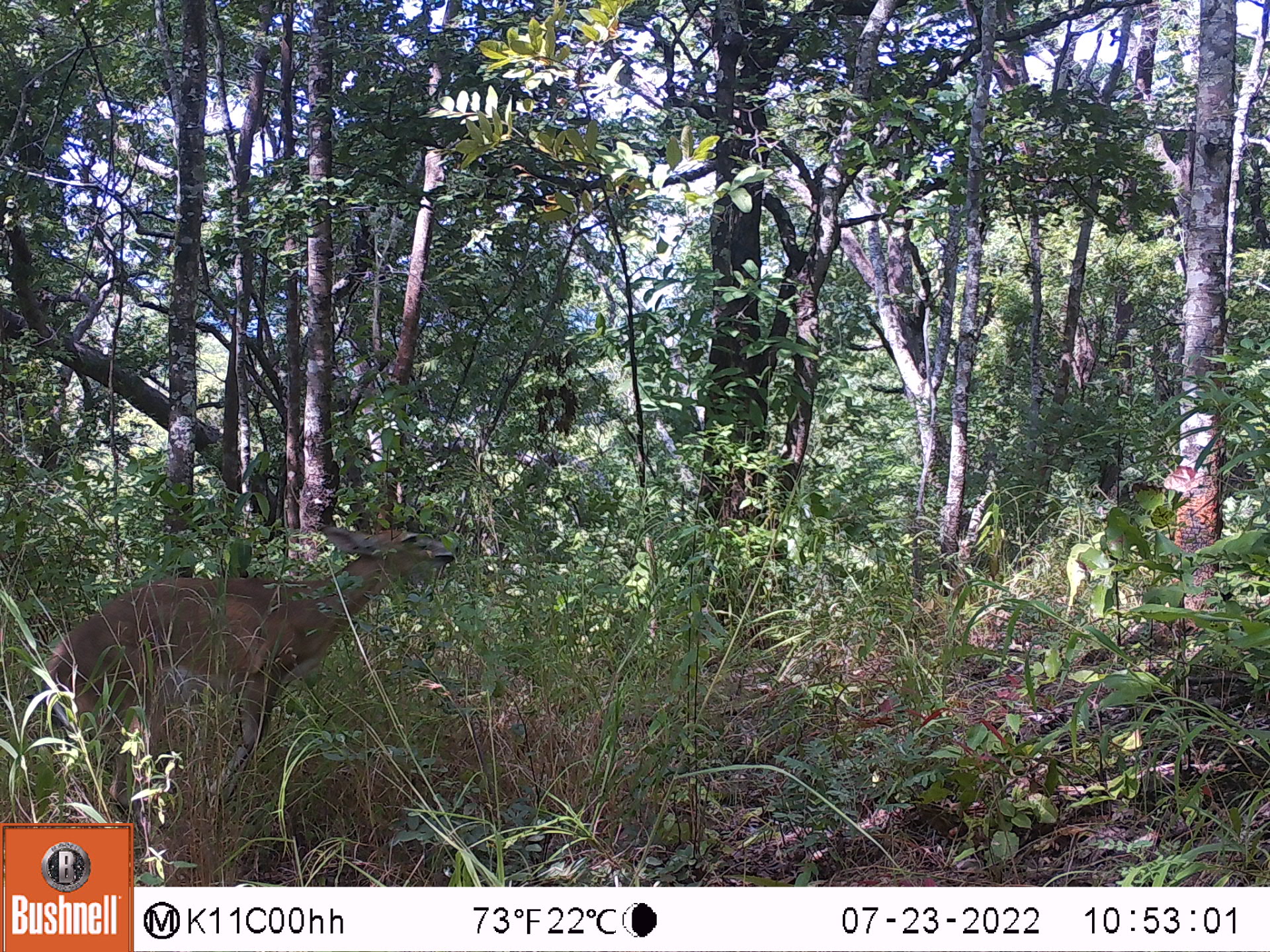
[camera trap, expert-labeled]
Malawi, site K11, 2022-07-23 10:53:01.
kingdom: Animalia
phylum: Chordata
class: Mammalia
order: Artiodactyla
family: Bovidae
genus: Tragelaphus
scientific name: Tragelaphus sylvaticus sylvaticus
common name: cape bushbuck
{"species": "cape bushbuck (Tragelaphus sylvaticus sylvaticus)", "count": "1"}